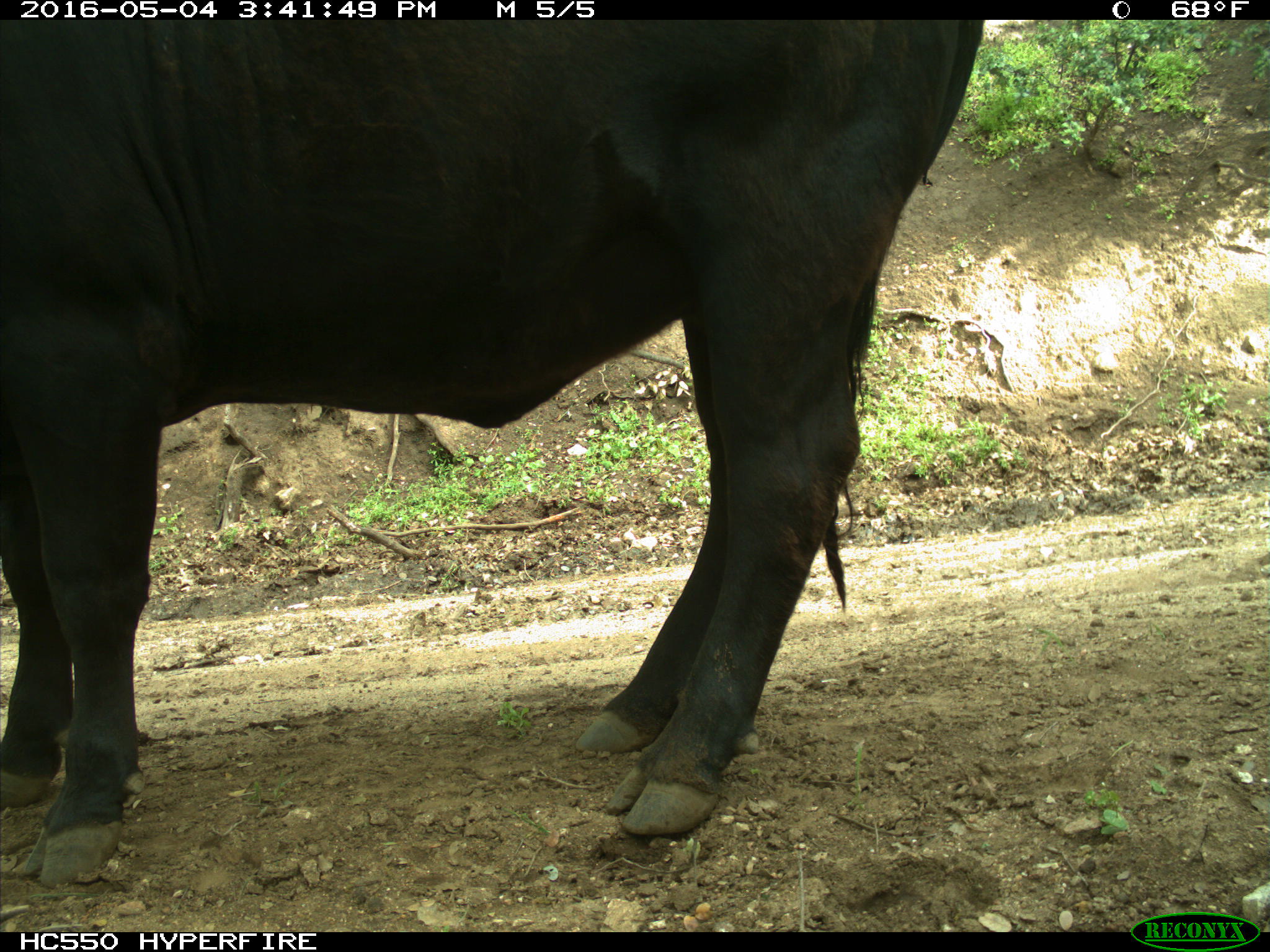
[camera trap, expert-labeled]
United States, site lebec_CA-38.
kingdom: Animalia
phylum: Chordata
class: Mammalia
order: Artiodactyla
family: Bovidae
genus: Bos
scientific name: Bos taurus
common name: domestic cow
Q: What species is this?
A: Bos taurus (domestic cow).